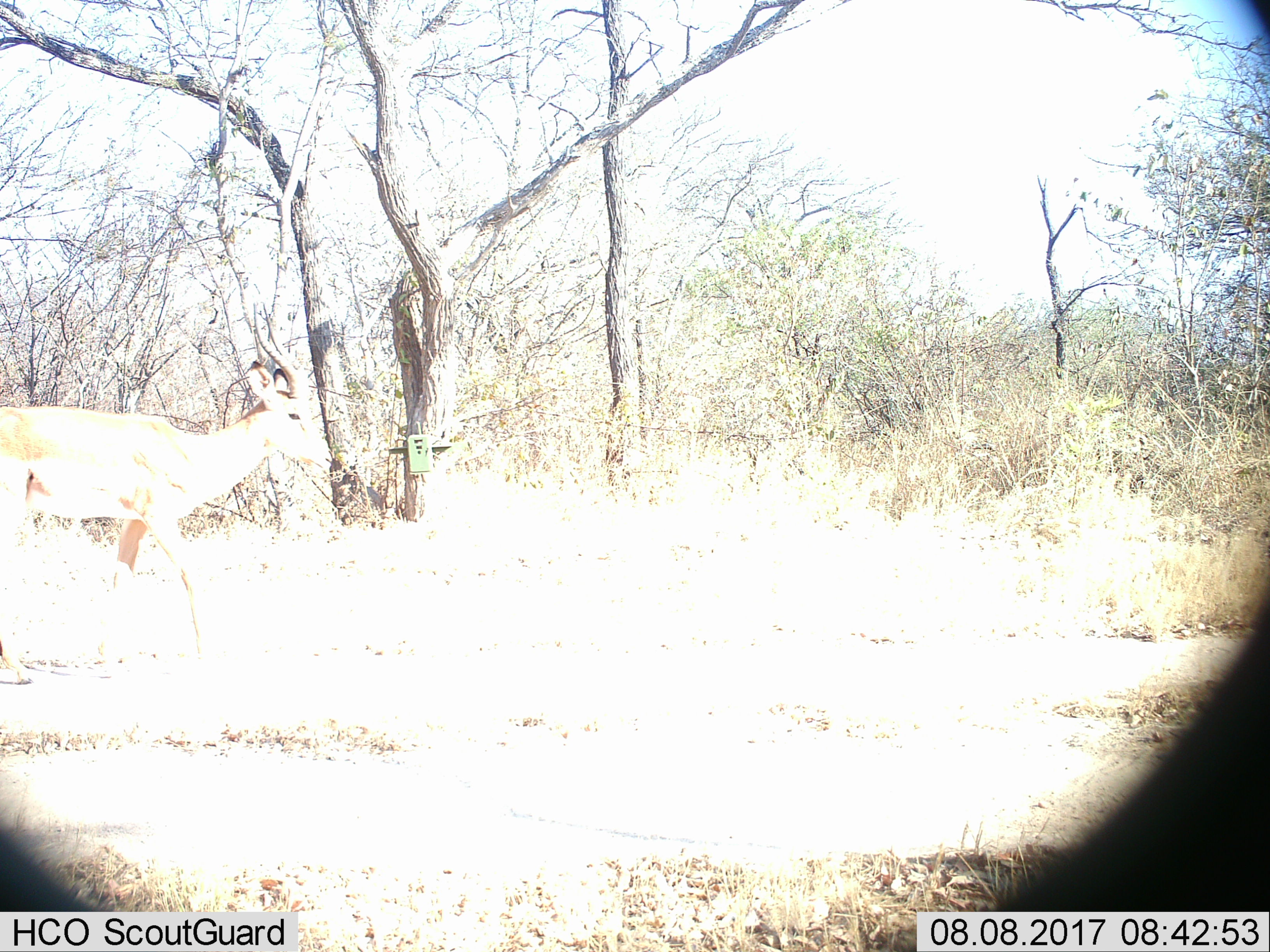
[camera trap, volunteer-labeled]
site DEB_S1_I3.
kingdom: Animalia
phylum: Chordata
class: Mammalia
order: Artiodactyla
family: Bovidae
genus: Aepyceros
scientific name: Aepyceros melampus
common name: impala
Impala (Aepyceros melampus), count 1. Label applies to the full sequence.